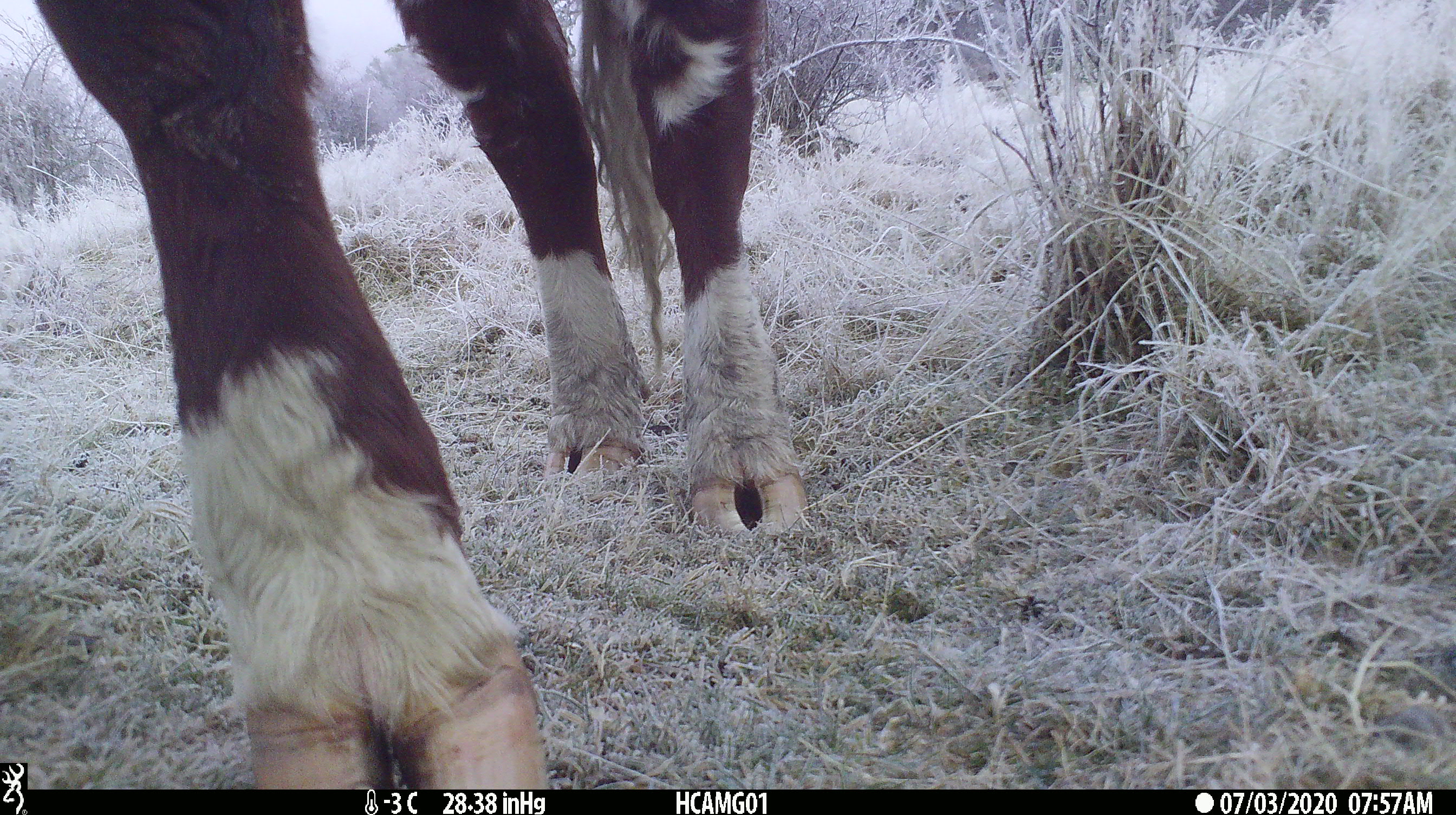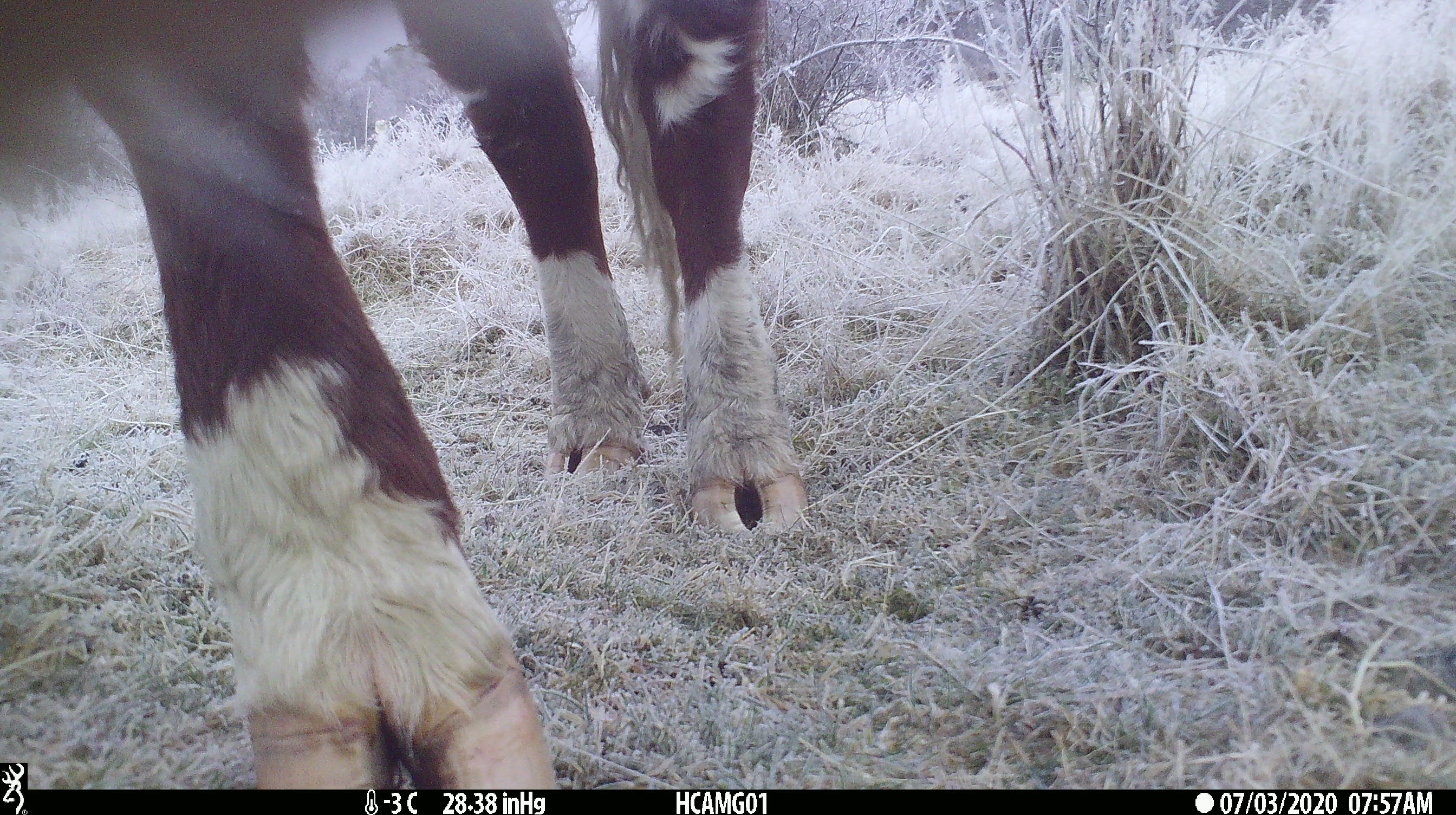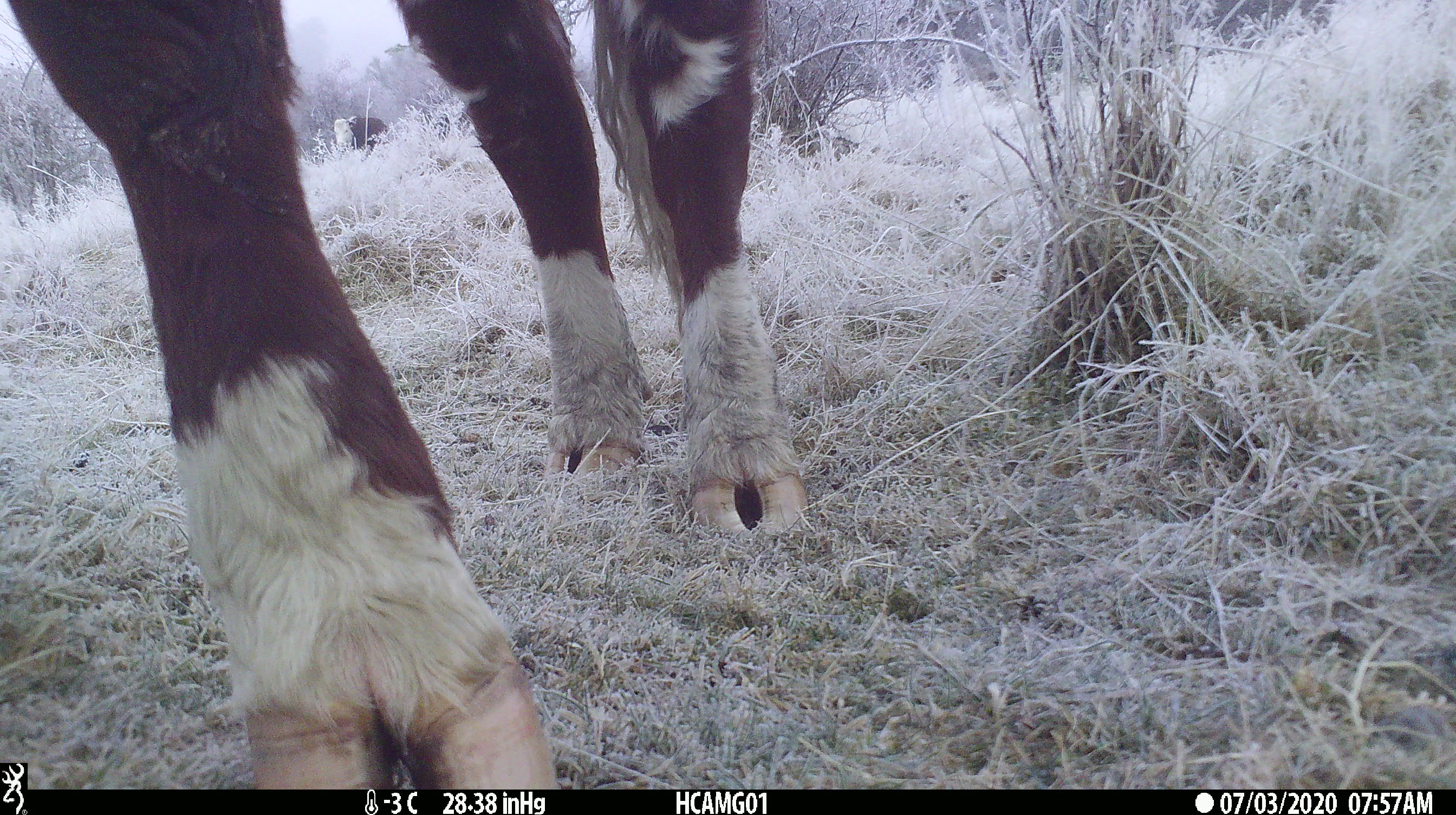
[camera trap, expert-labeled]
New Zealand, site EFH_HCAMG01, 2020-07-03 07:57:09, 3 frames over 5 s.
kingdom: Animalia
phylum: Chordata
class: Mammalia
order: Artiodactyla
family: Bovidae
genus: Bos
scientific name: Bos taurus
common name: domestic cow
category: cow